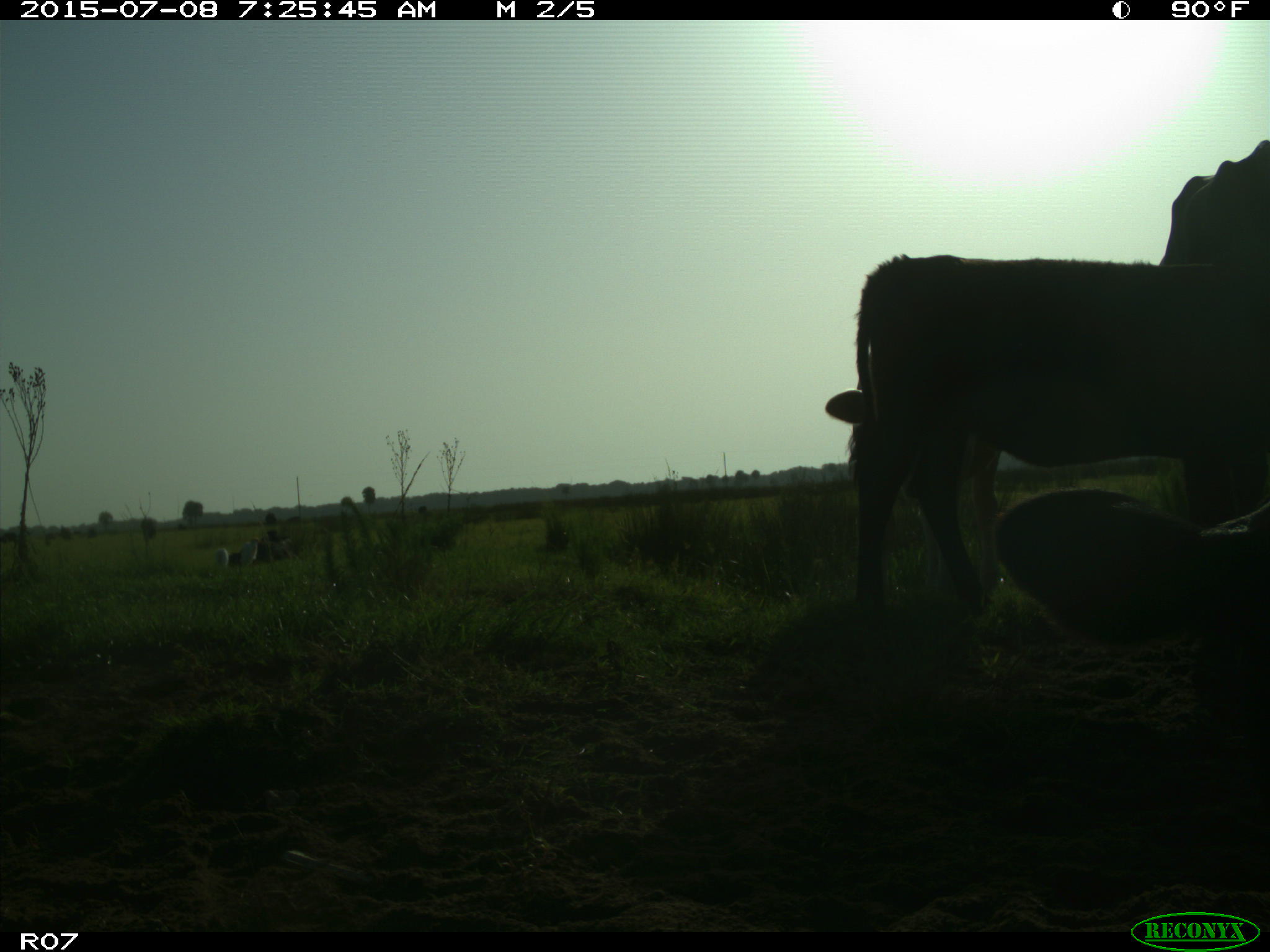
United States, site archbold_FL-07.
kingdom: Animalia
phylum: Chordata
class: Mammalia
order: Artiodactyla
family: Bovidae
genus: Bos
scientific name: Bos taurus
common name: domestic cow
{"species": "Bos taurus (domestic cow)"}